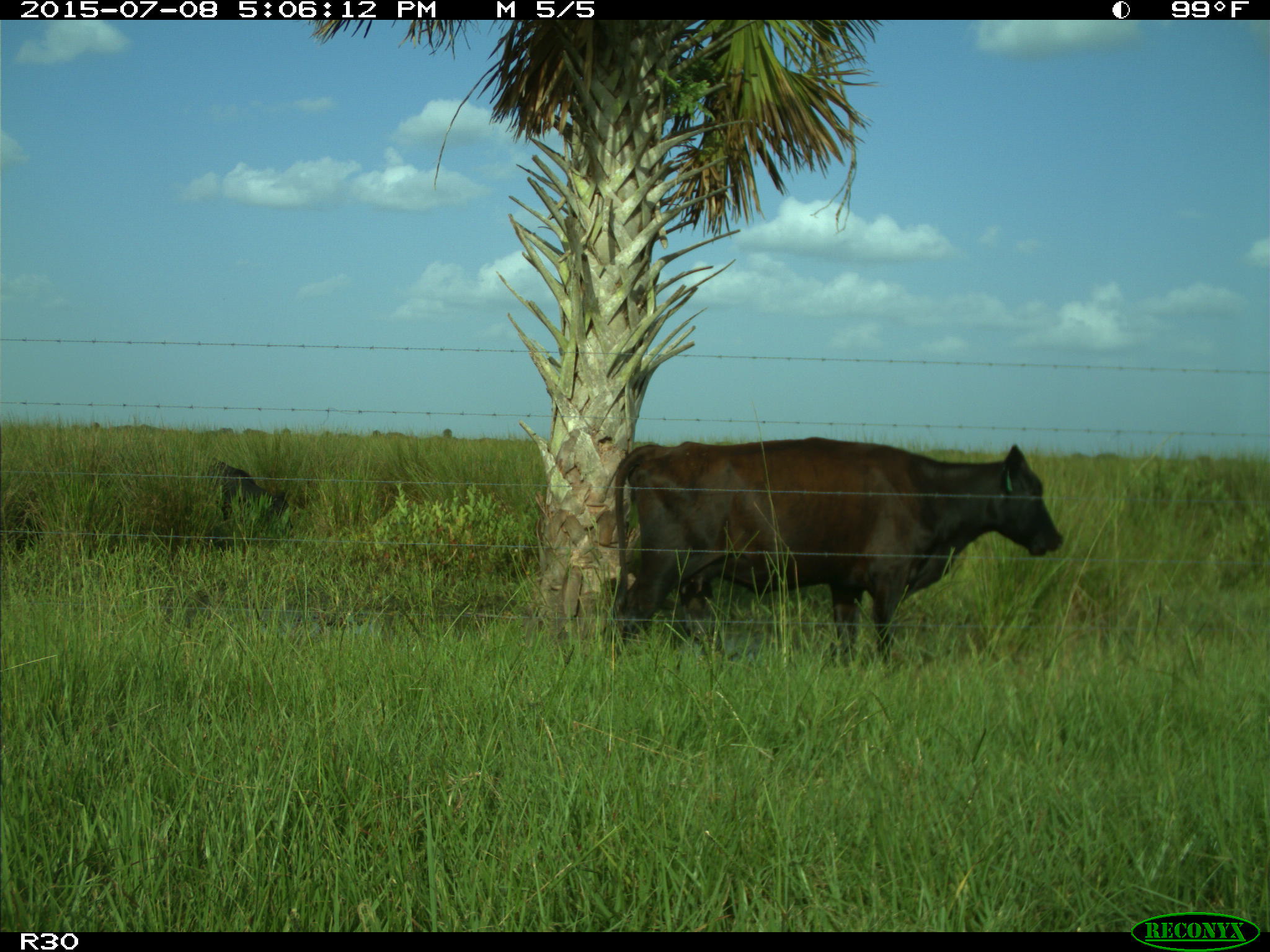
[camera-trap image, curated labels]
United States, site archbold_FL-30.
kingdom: Animalia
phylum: Chordata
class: Mammalia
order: Artiodactyla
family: Bovidae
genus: Bos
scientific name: Bos taurus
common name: domestic cow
Bos taurus (domestic cow).